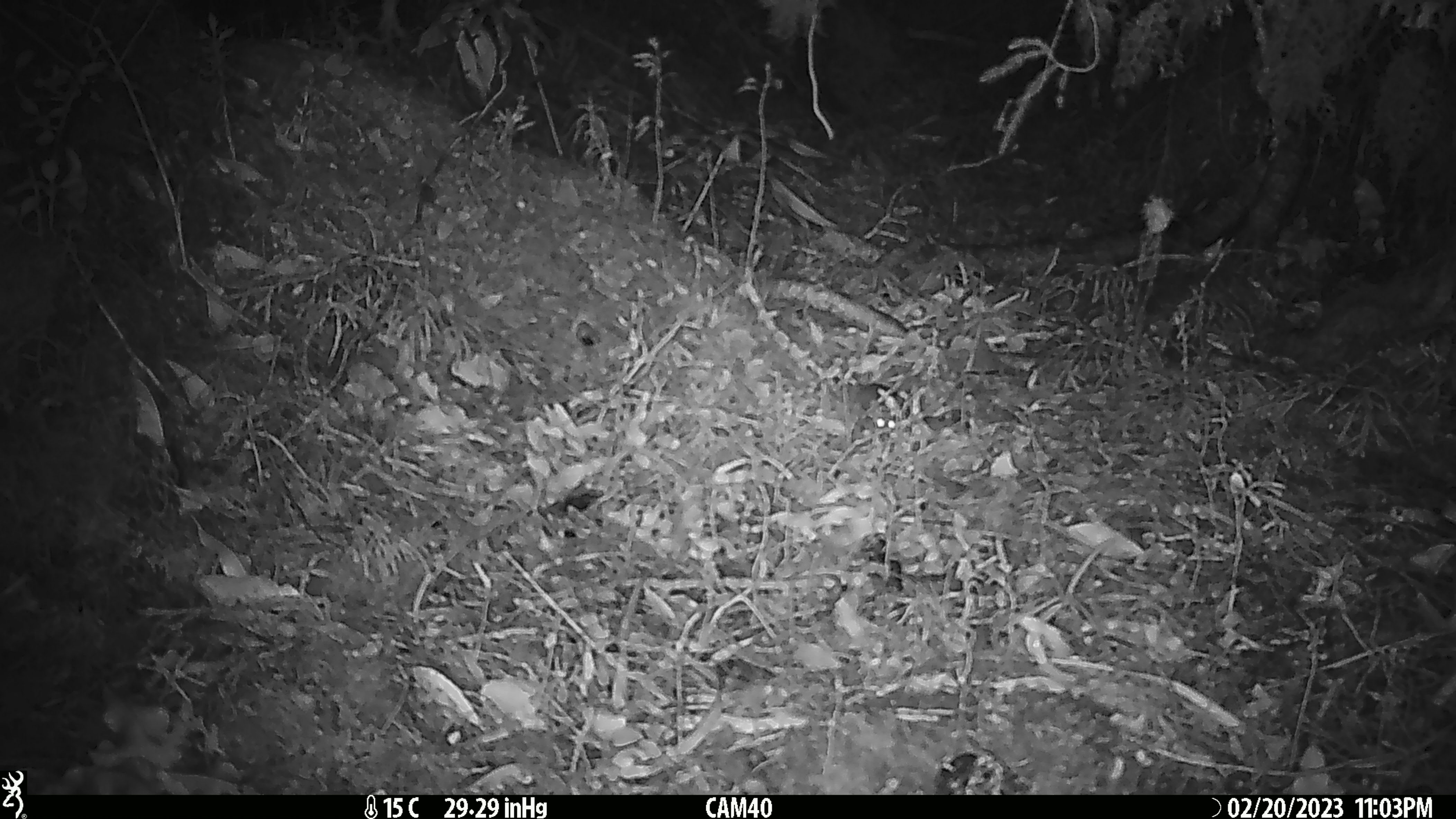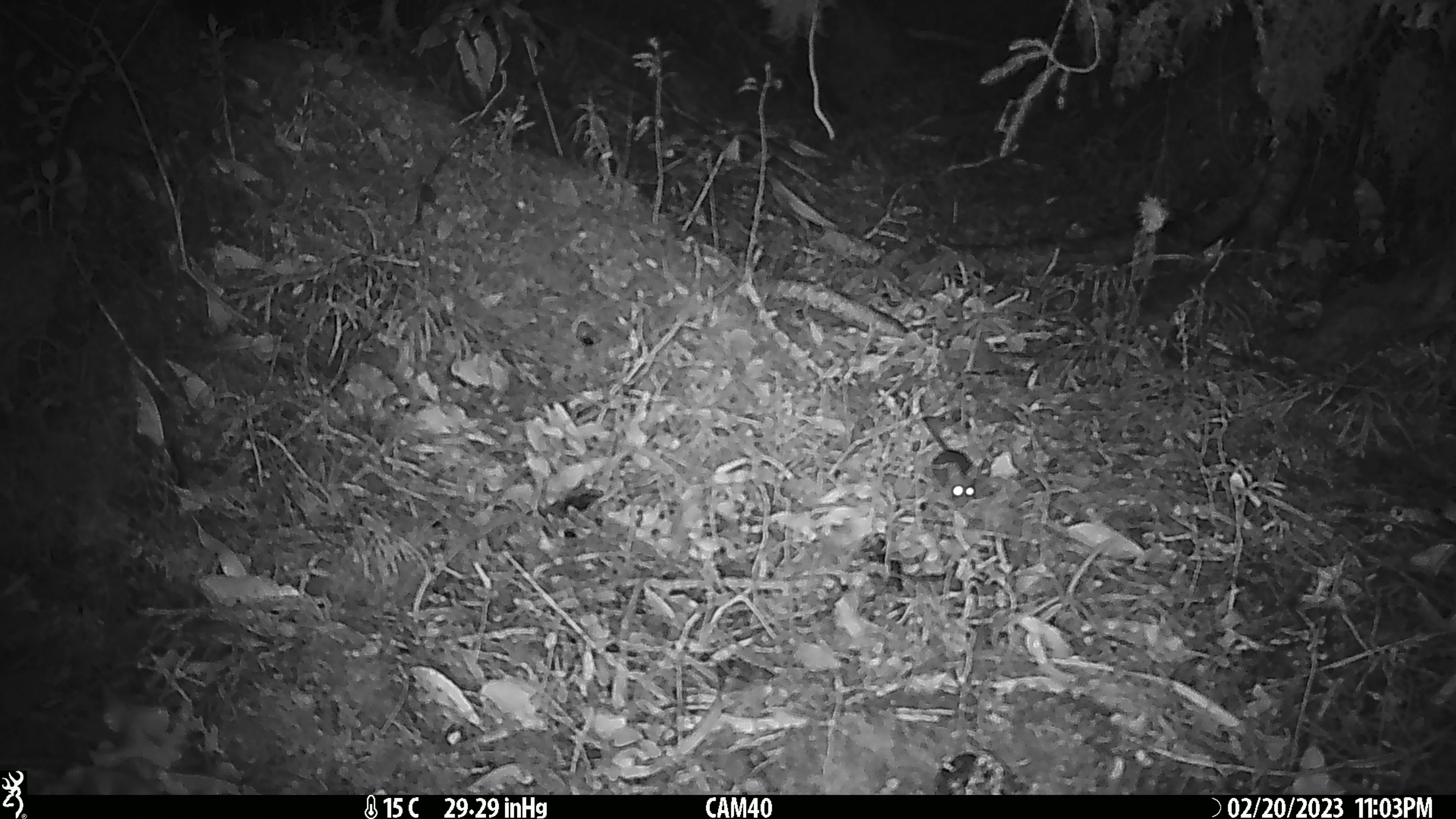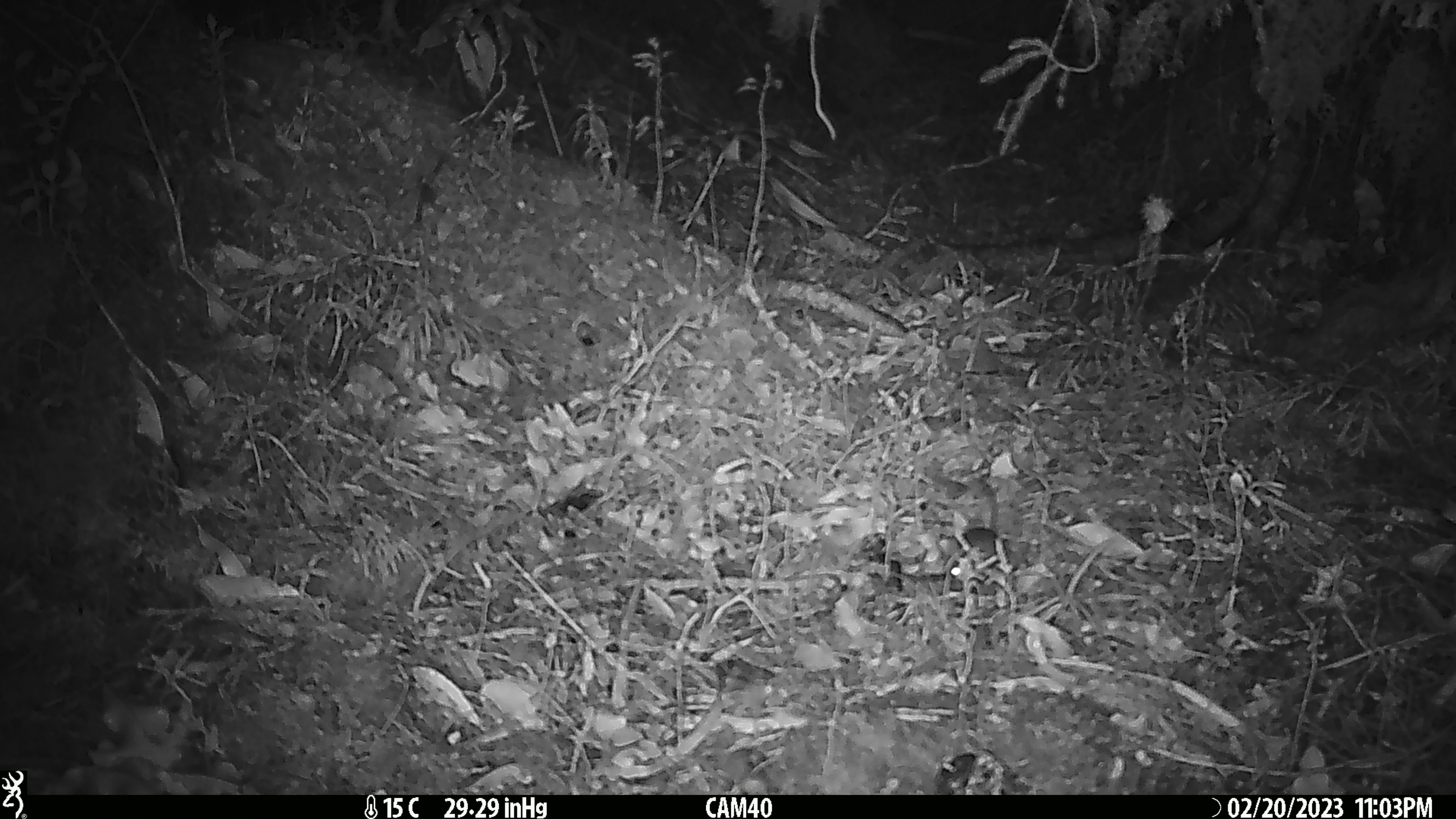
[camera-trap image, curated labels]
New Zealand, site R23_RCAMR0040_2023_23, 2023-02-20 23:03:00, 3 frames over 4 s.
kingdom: Animalia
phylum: Chordata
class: Mammalia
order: Rodentia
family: Muridae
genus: Mus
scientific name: Mus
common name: mouse